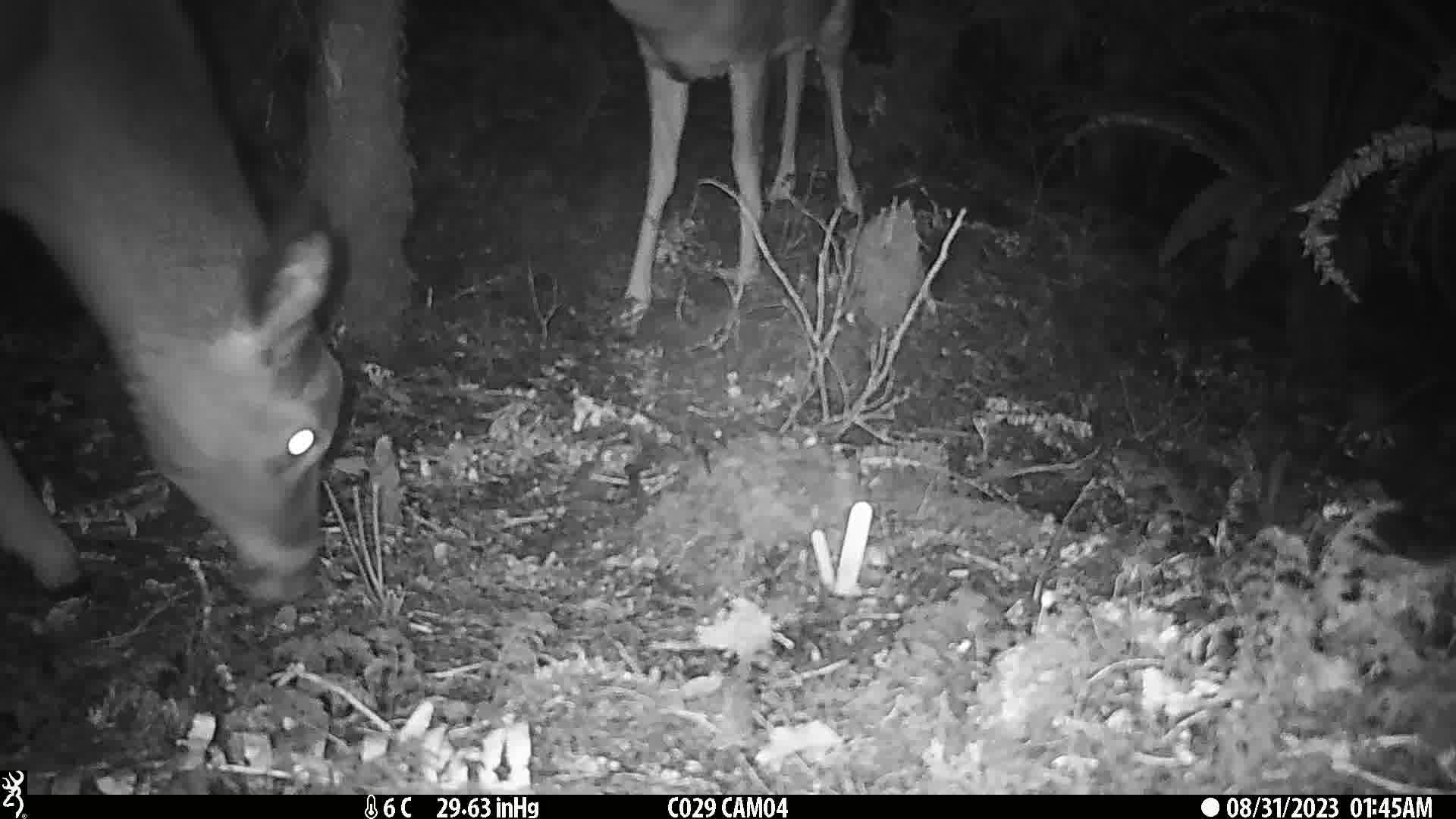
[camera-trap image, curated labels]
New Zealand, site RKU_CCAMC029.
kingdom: Animalia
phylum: Chordata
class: Mammalia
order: Artiodactyla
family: Cervidae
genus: Odocoileus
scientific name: Odocoileus virginianus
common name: white-tailed deer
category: white tailed deer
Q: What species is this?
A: White tailed deer (white-tailed deer) (Odocoileus virginianus).